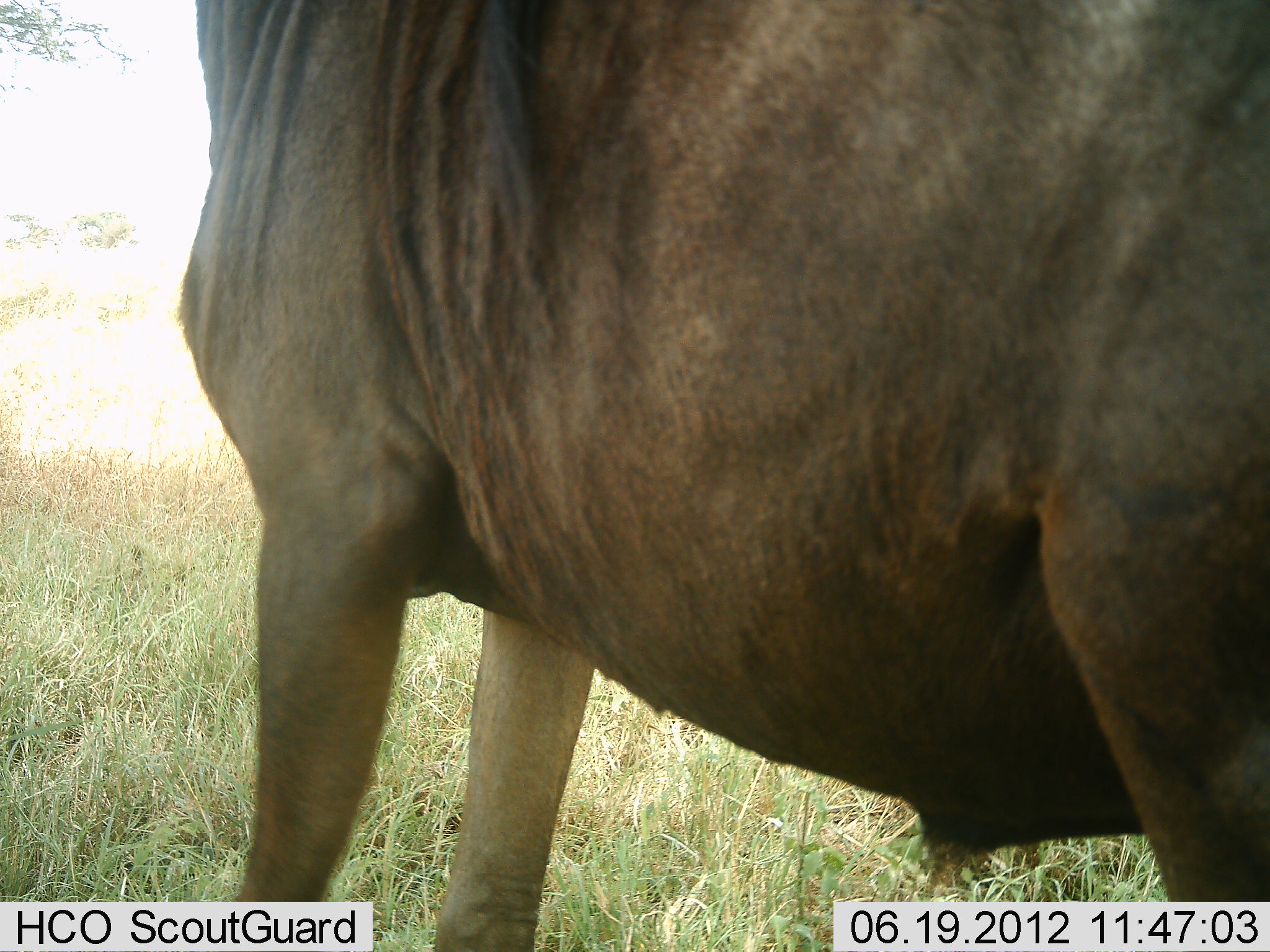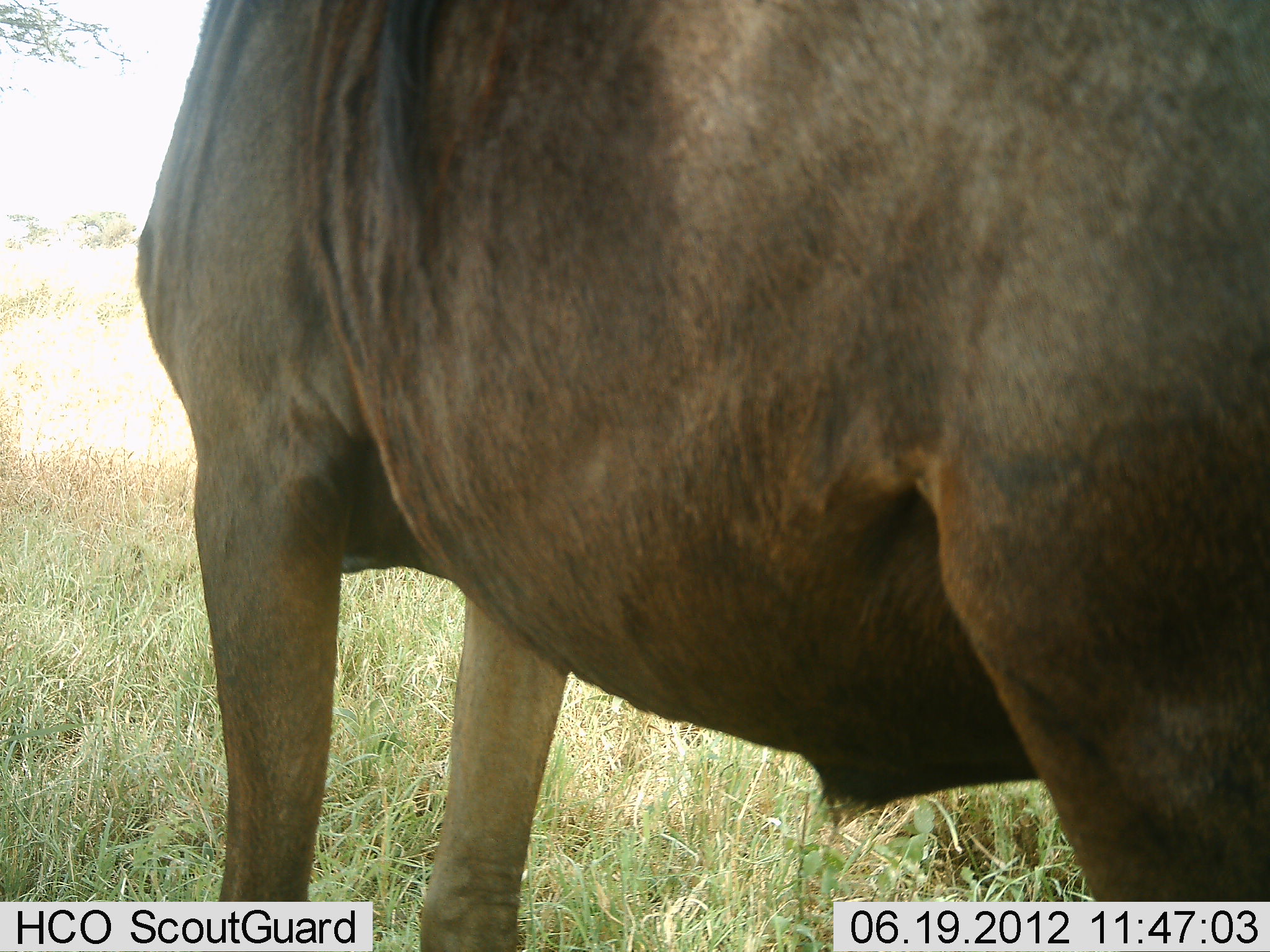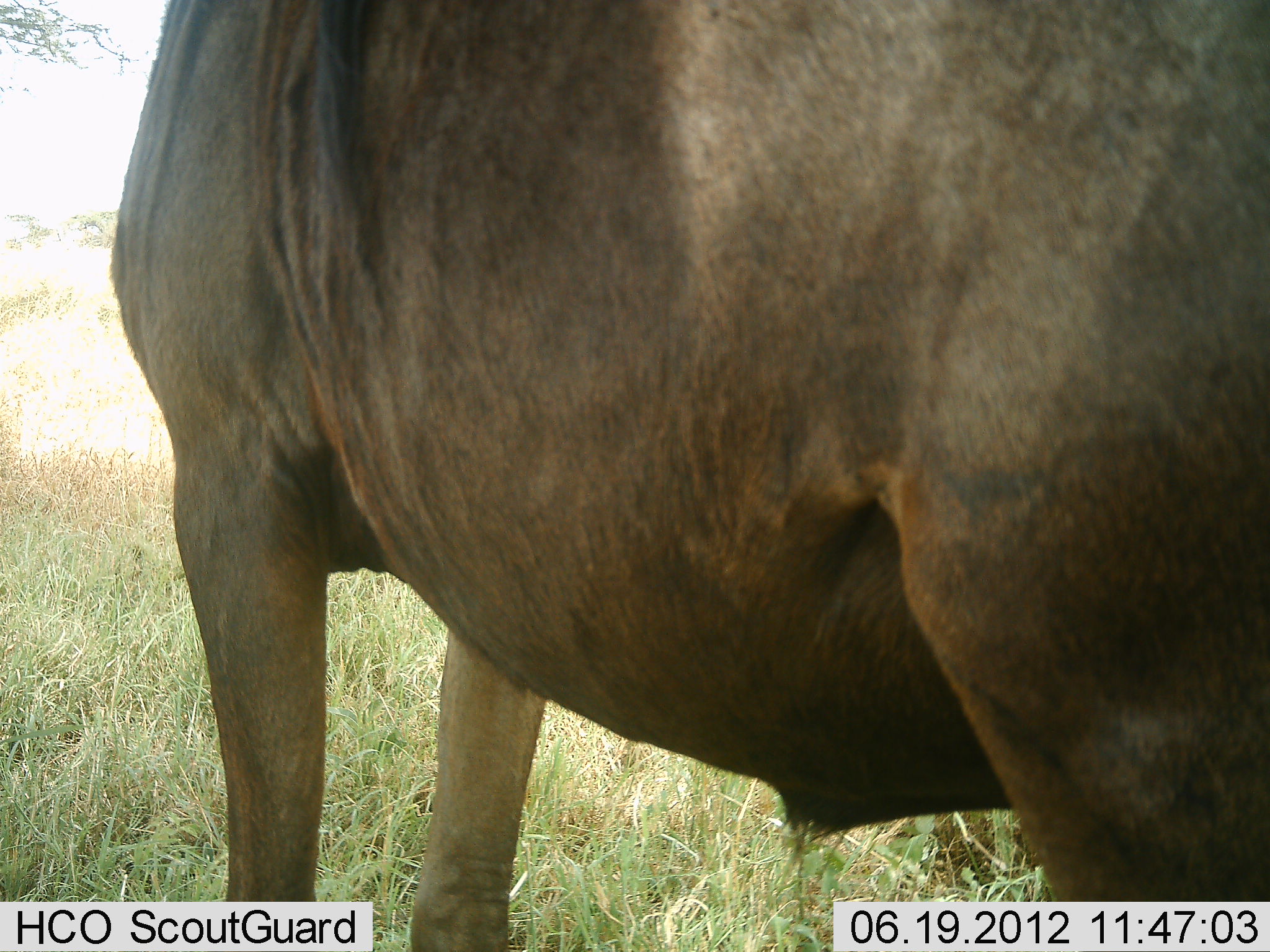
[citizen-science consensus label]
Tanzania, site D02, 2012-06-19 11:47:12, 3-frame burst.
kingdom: Animalia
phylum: Chordata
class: Mammalia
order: Artiodactyla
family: Bovidae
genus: Connochaetes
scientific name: Connochaetes taurinus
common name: blue wildebeest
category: wildebeest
Wildebeest (blue wildebeest) (Connochaetes taurinus), count 1. Behavior (volunteer vote fractions): standing 100%, resting 0%, moving 0%, interacting 0%. Young present (vote fraction): 0%. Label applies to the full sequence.